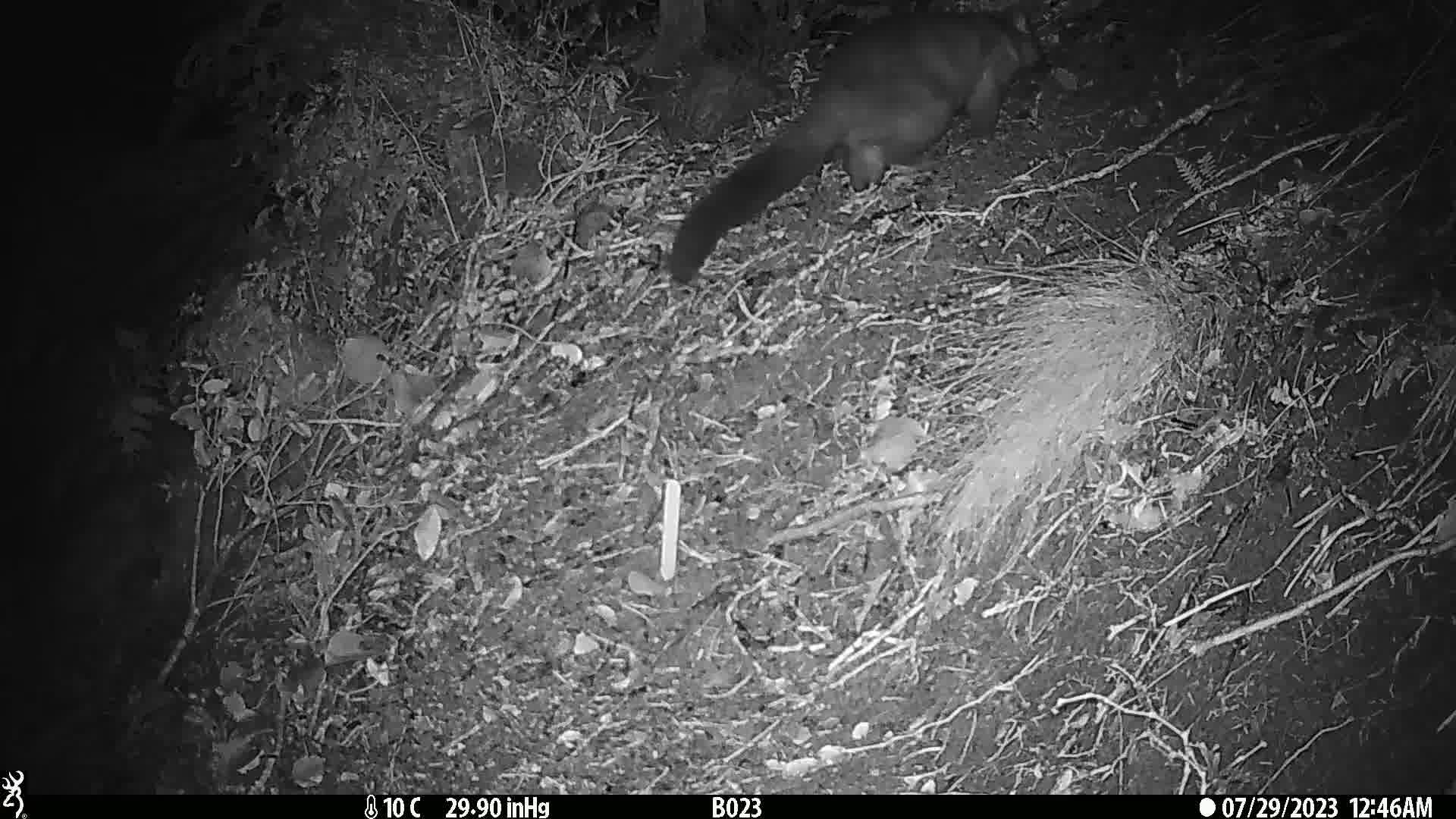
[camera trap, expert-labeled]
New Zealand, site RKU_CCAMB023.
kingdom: Animalia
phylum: Chordata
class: Mammalia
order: Diprotodontia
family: Phalangeridae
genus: Trichosurus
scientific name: Trichosurus vulpecula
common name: common brushtail possum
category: possum